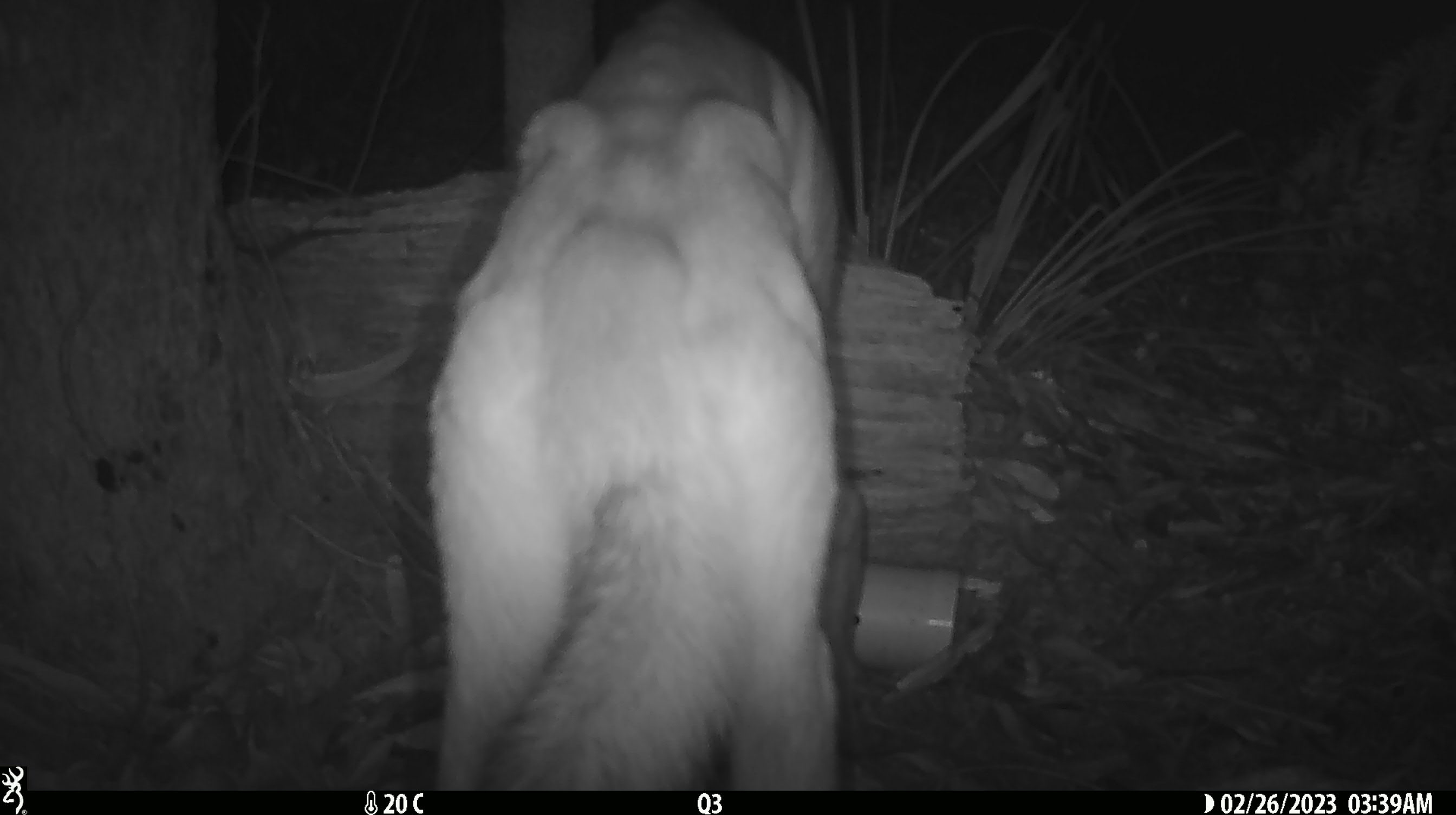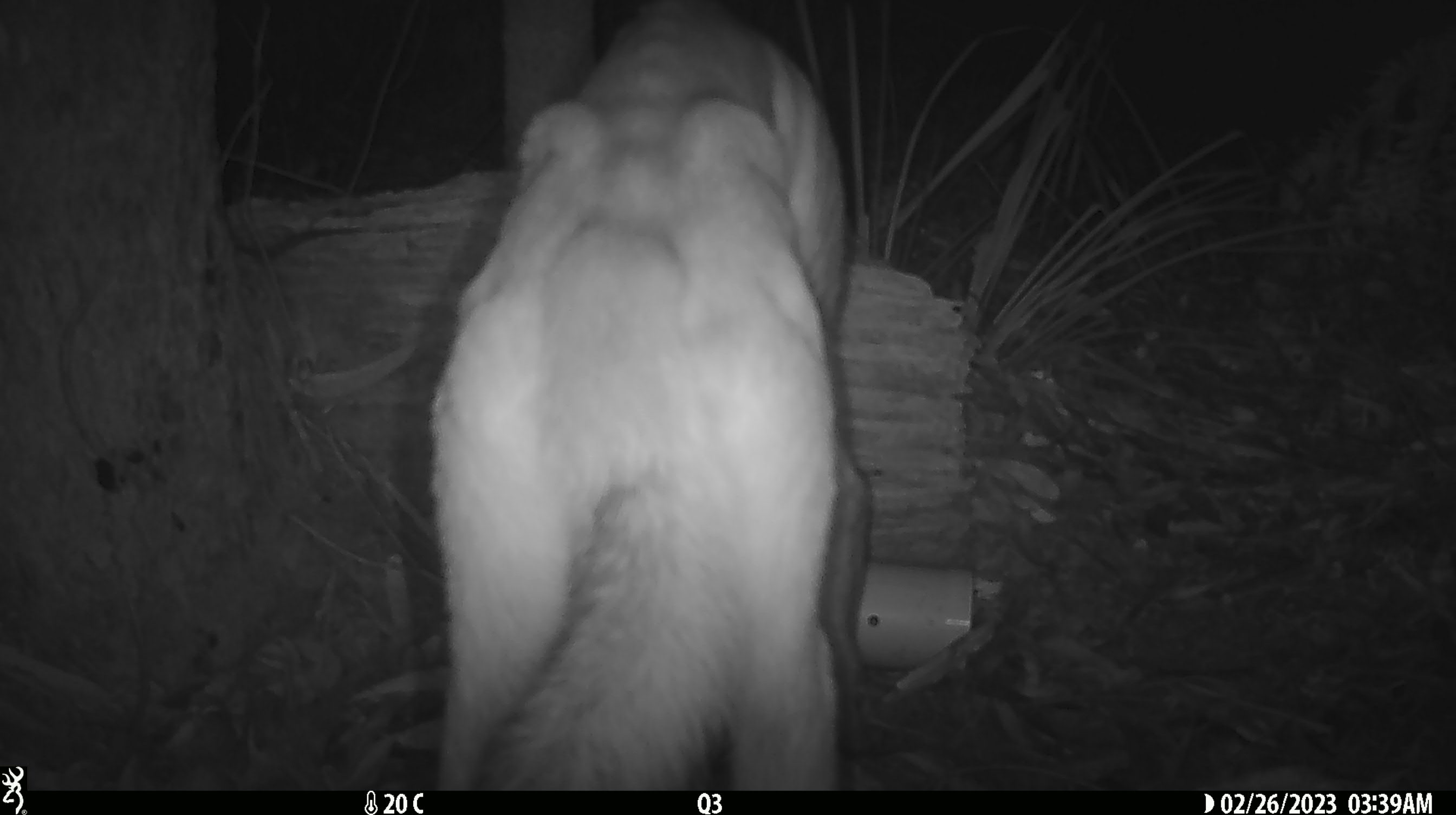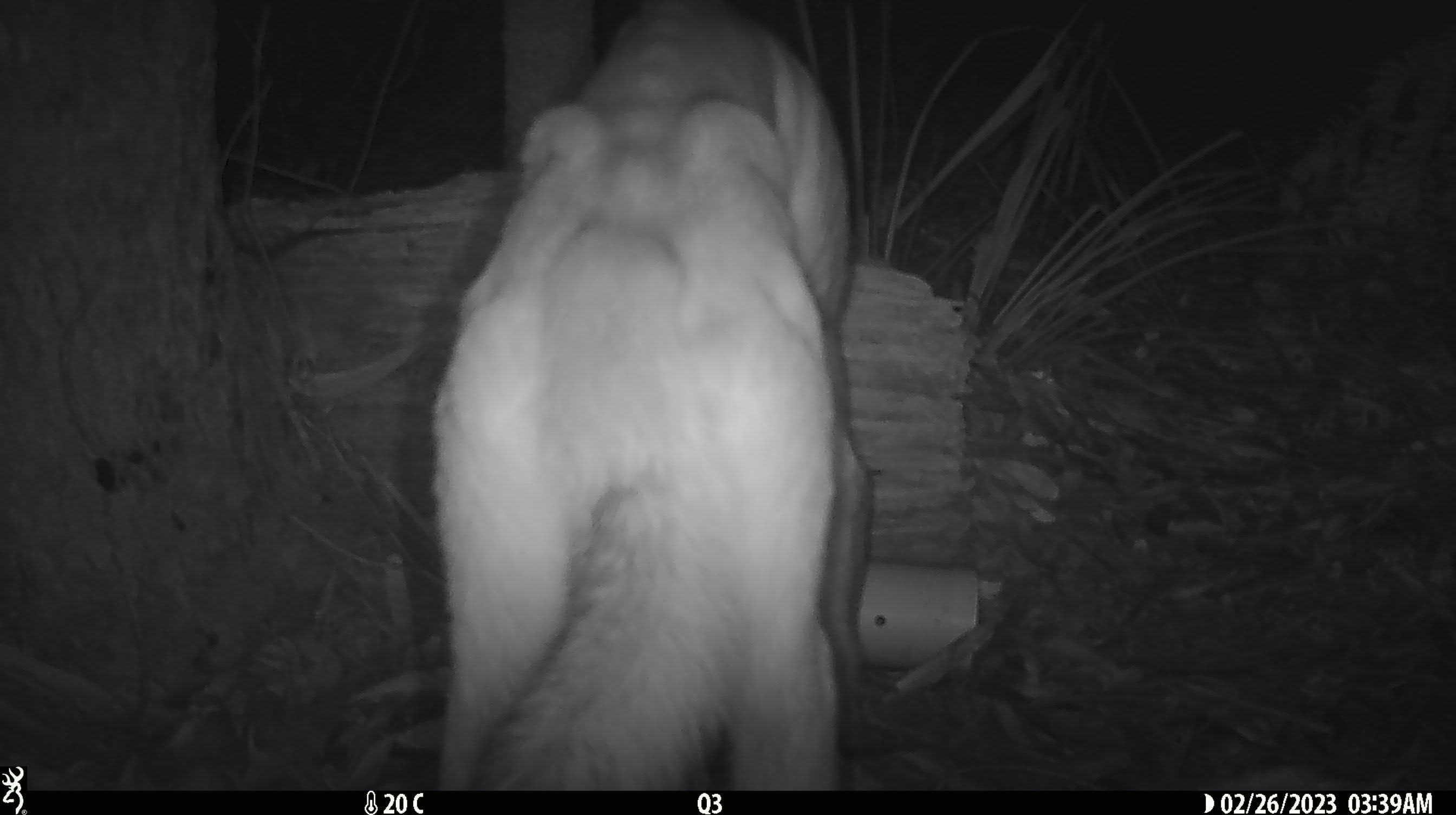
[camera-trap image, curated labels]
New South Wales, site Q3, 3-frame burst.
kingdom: Animalia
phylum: Chordata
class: Mammalia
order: Carnivora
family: Canidae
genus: Canis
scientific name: Canis familiaris dingo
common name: dingo